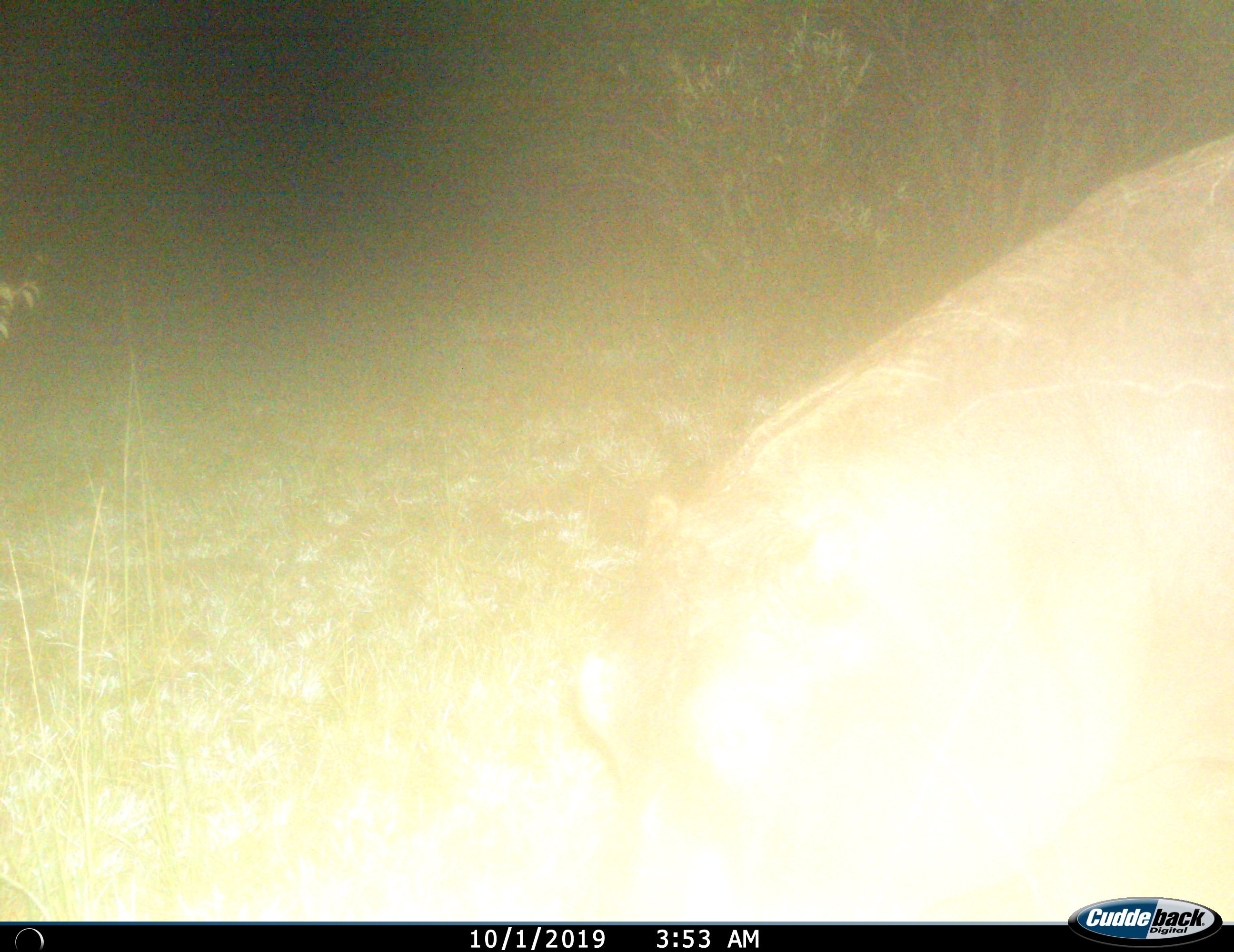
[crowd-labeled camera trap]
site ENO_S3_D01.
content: unidentified animal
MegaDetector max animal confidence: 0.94